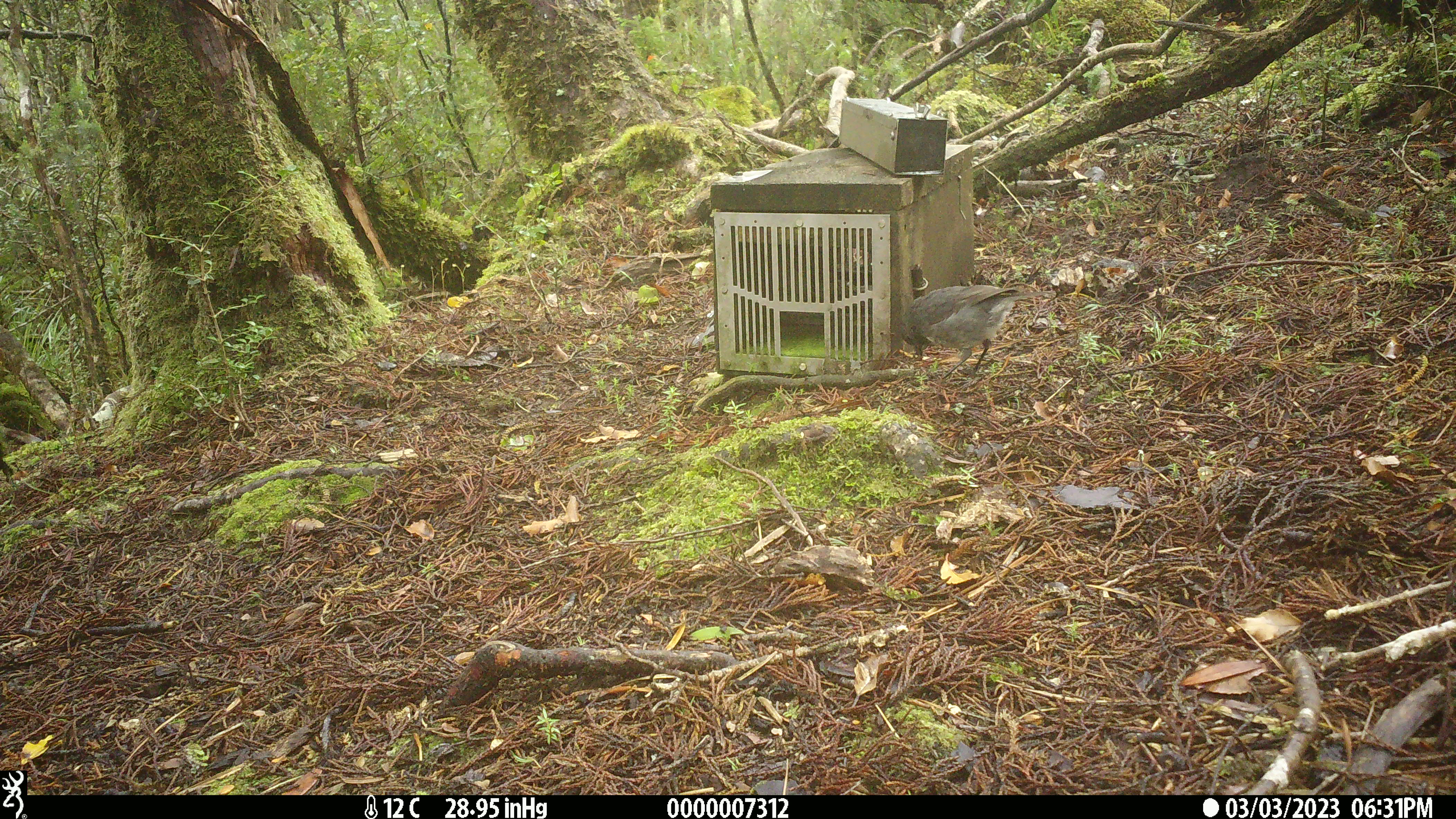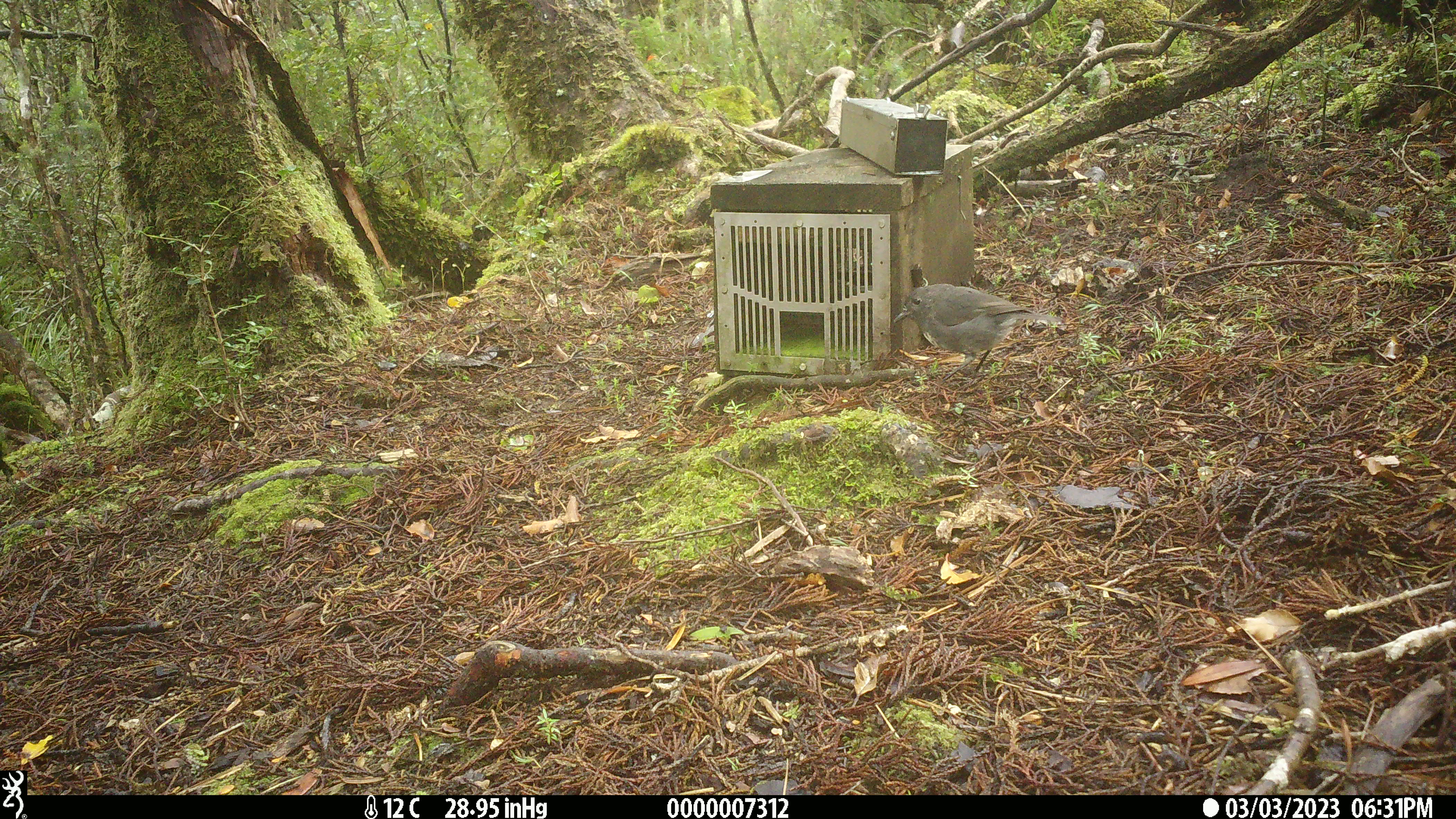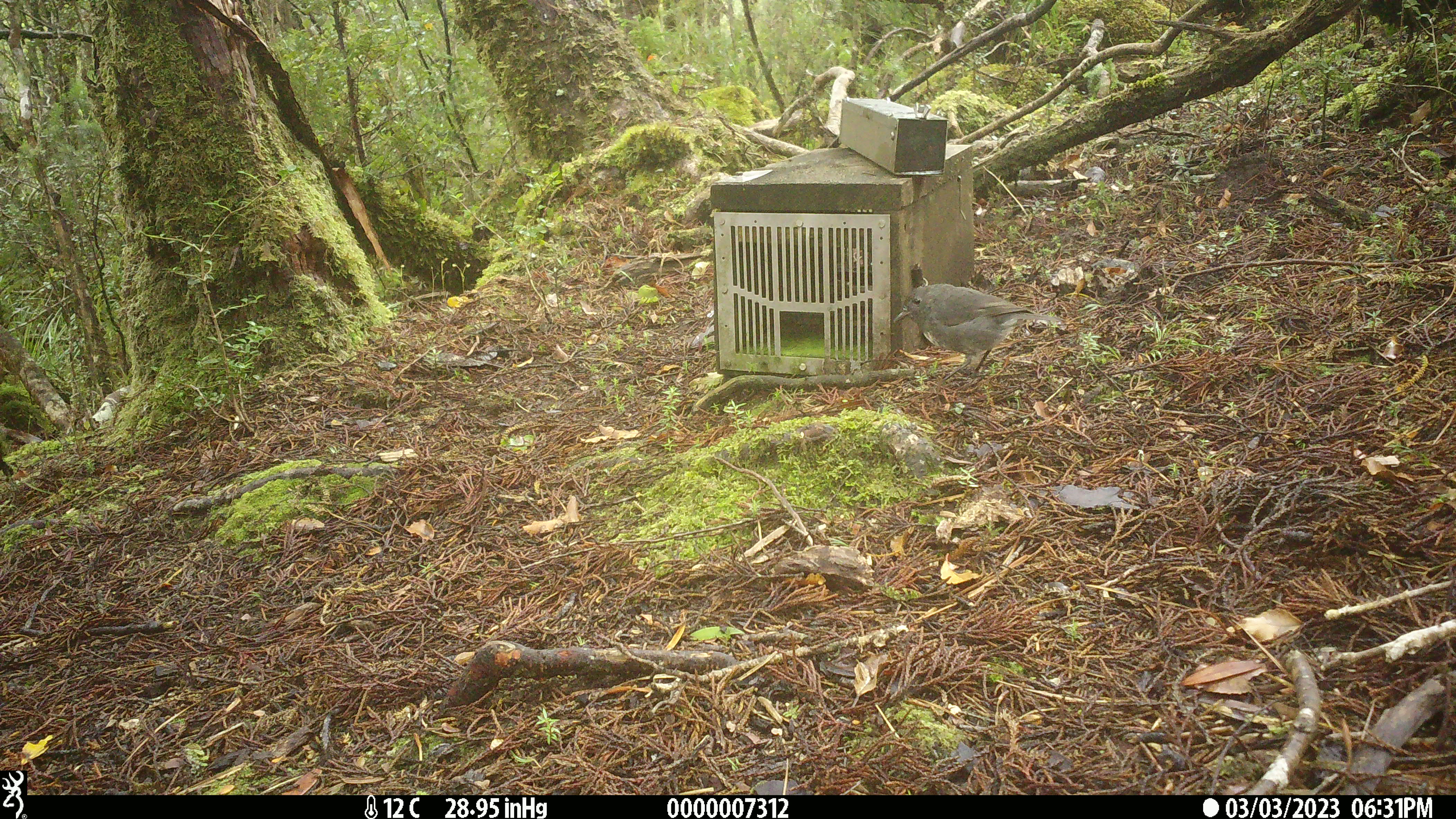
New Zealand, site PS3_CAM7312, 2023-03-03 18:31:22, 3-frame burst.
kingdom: Animalia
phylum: Chordata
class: Aves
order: Passeriformes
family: Petroicidae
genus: Petroica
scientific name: Petroica australis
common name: new zealand robin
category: robin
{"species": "robin (new zealand robin) (Petroica australis)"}